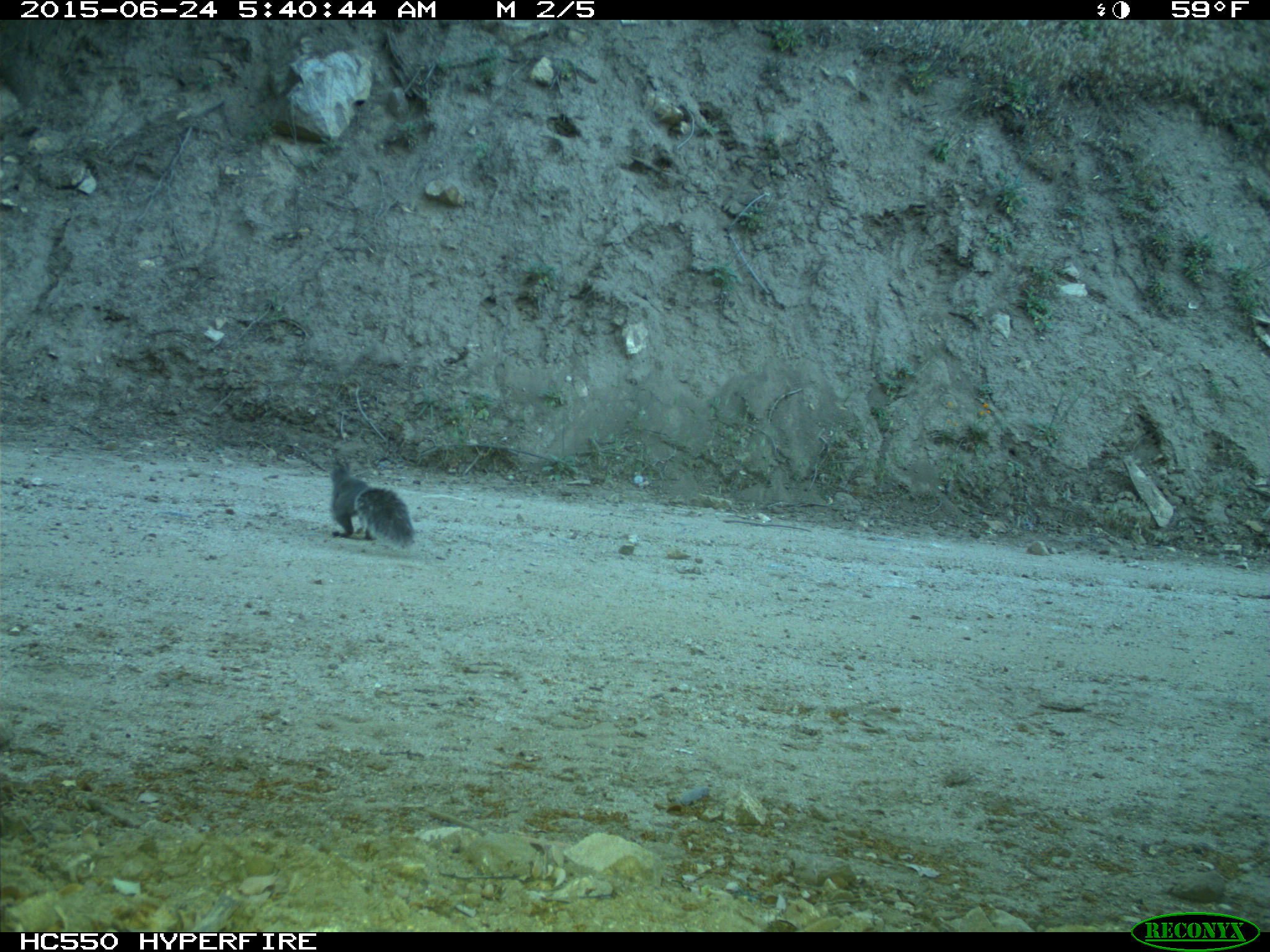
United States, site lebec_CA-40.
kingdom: Animalia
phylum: Chordata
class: Mammalia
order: Rodentia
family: Sciuridae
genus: Sciurus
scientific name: Sciurus carolinensis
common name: eastern gray squirrel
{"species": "Sciurus carolinensis (eastern gray squirrel)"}